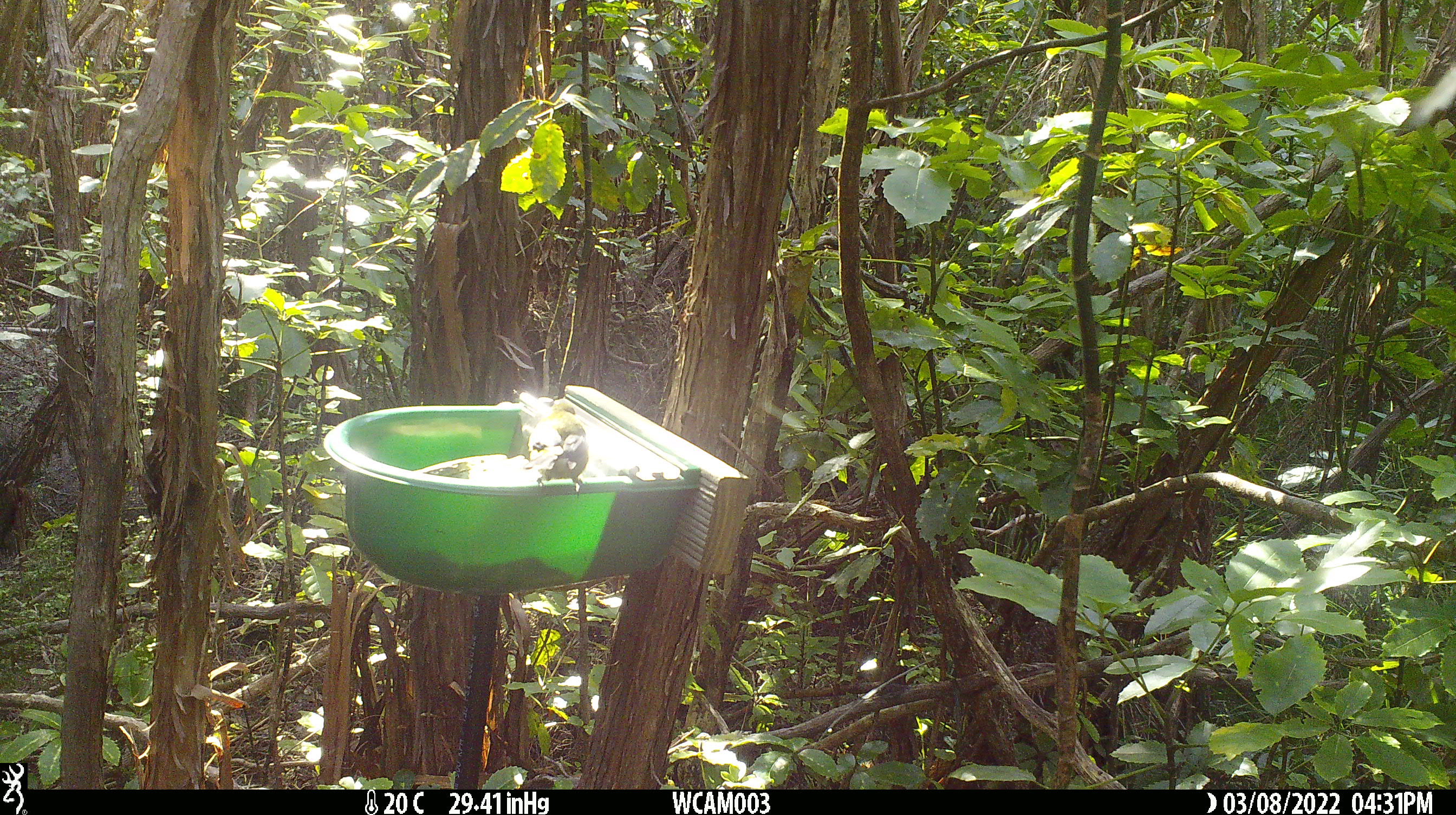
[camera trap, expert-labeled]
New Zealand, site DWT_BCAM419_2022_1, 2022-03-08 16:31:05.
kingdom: Animalia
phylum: Chordata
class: Aves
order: Passeriformes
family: Meliphagidae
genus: Anthornis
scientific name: Anthornis melanura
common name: new zealand bellbird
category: bellbird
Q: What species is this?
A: Bellbird (new zealand bellbird) (Anthornis melanura).